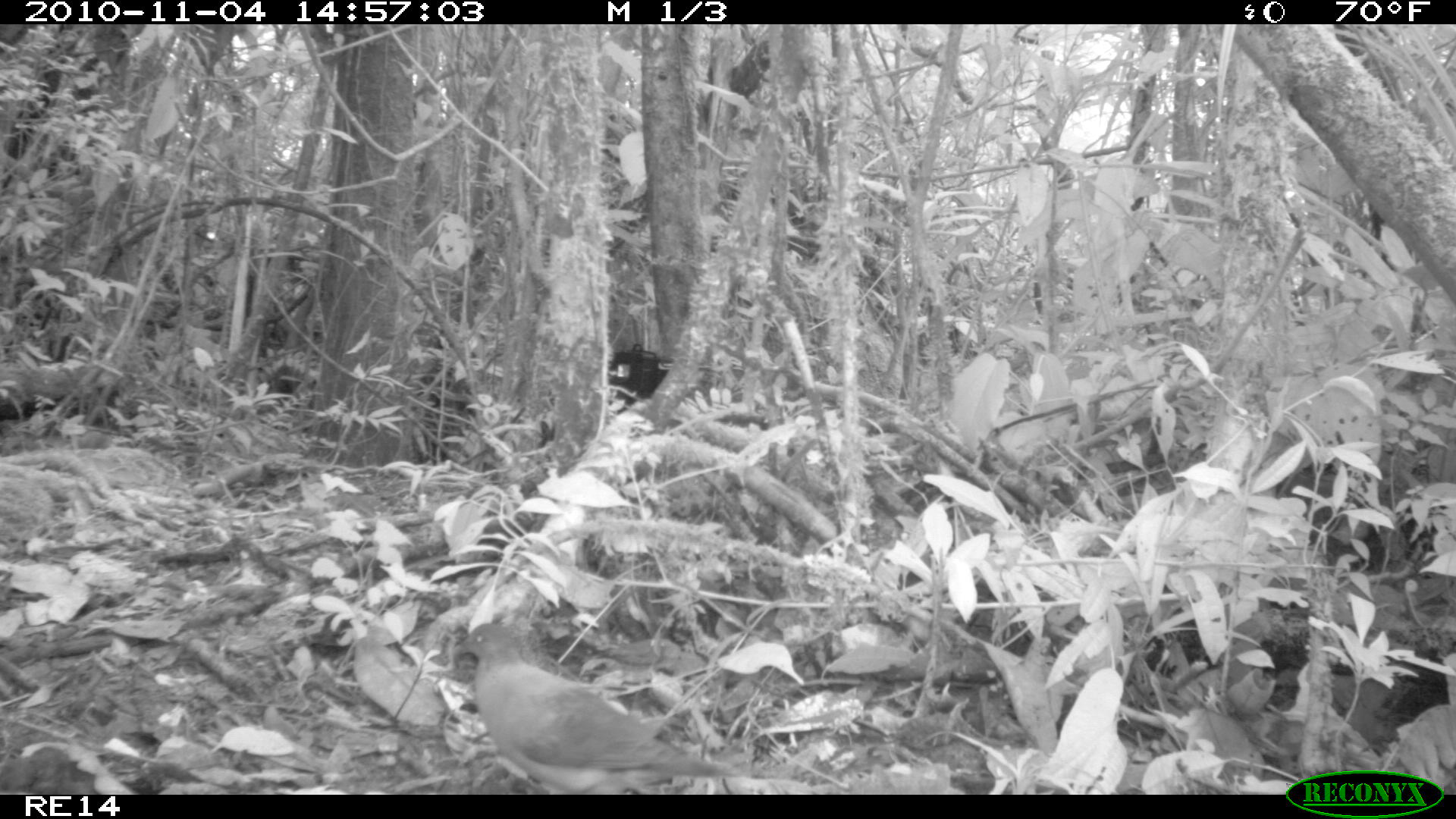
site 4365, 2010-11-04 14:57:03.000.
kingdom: Animalia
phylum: Chordata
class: Aves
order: Columbiformes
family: Columbidae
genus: Streptopelia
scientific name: Streptopelia picturata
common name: malagasy turtle dove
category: nesoenas picturata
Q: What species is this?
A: Nesoenas picturata (malagasy turtle dove) (Streptopelia picturata).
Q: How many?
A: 1.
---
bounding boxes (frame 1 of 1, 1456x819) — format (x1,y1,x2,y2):
nesoenas picturata: (451,621,739,795)